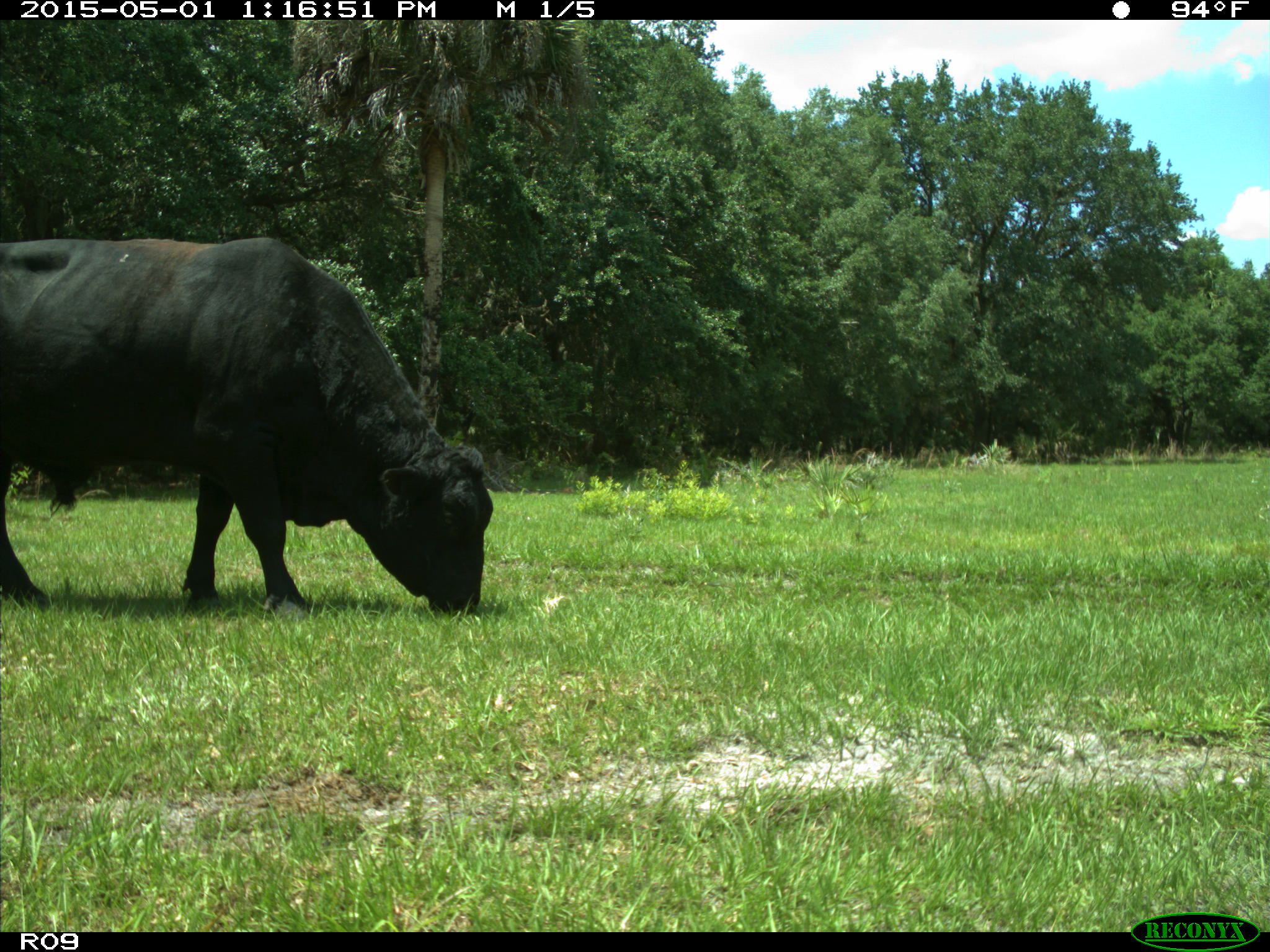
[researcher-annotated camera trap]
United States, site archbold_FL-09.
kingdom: Animalia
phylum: Chordata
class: Mammalia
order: Artiodactyla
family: Bovidae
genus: Bos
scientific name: Bos taurus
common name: domestic cow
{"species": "Bos taurus (domestic cow)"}